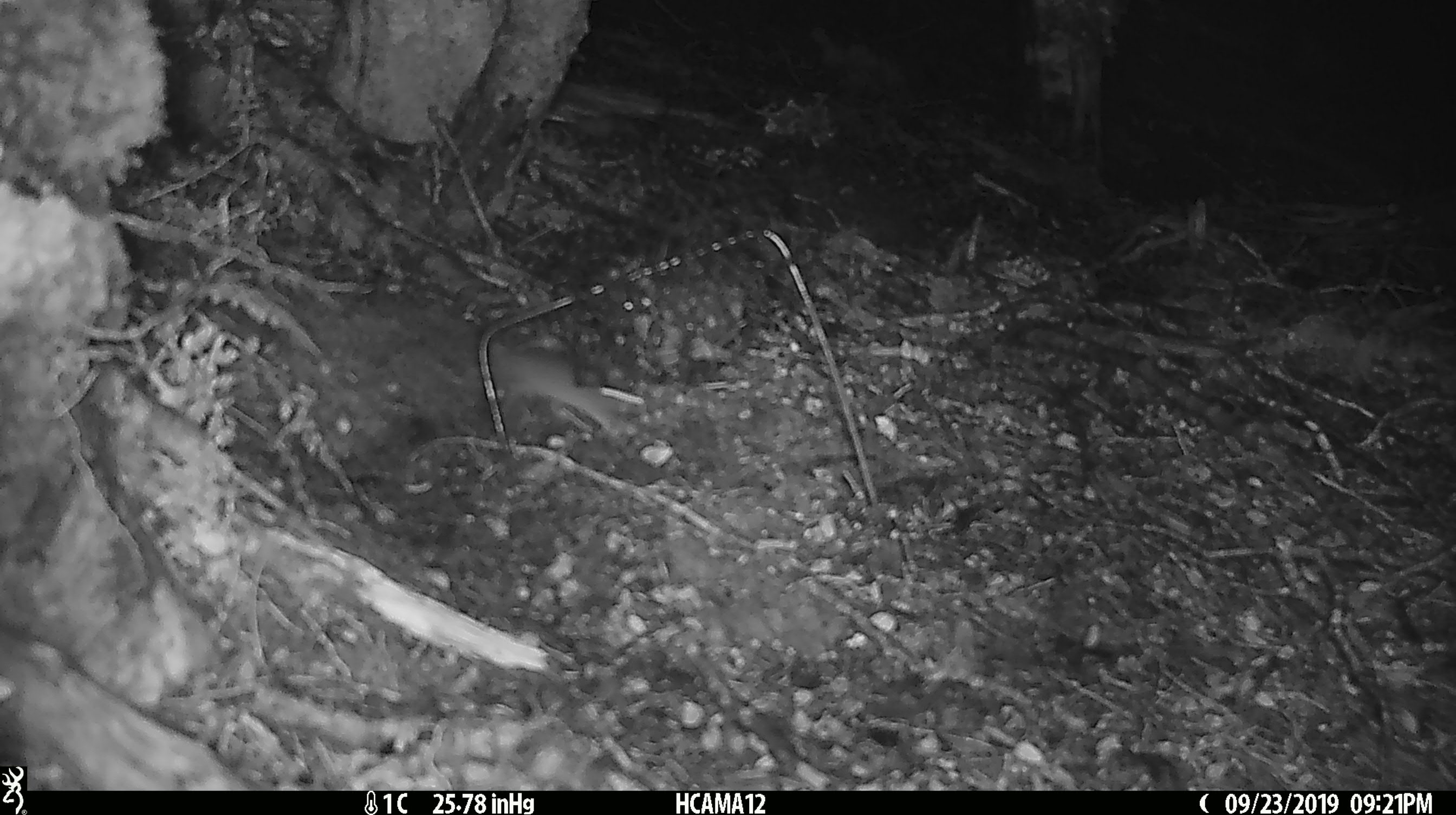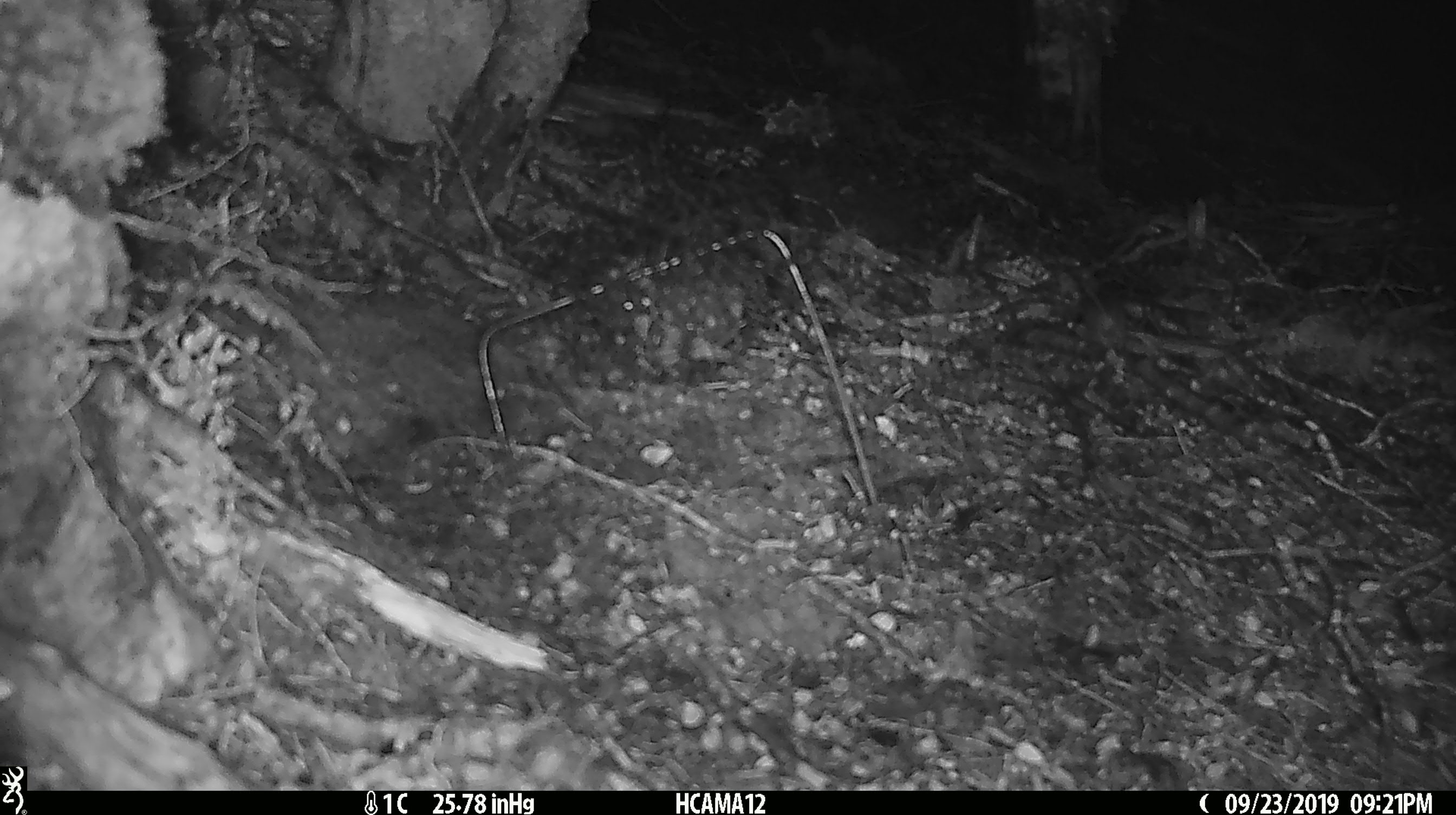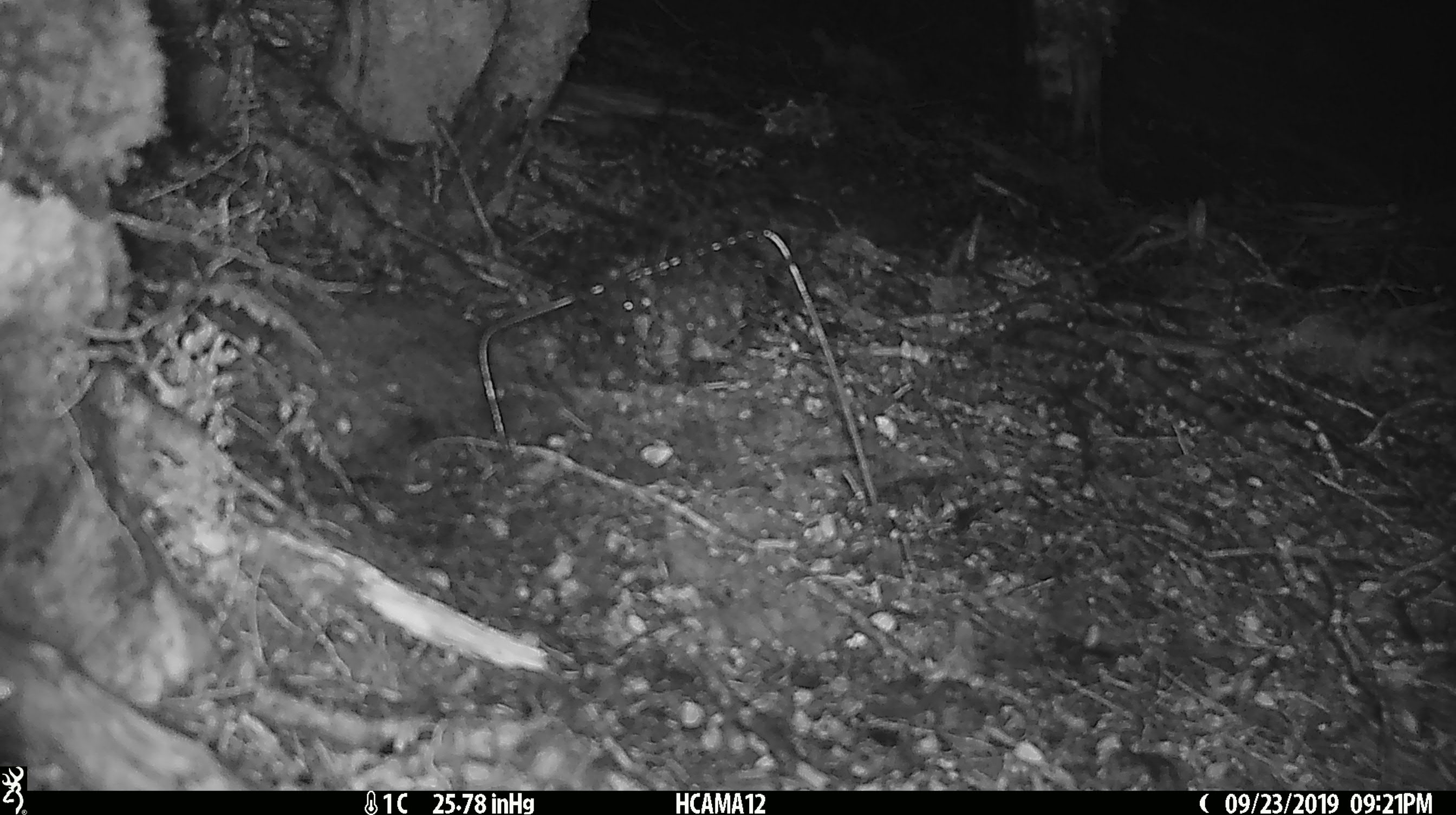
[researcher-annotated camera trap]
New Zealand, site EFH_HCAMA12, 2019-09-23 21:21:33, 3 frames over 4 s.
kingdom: Animalia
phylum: Chordata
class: Mammalia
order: Rodentia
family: Muridae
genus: Mus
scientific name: Mus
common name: mouse